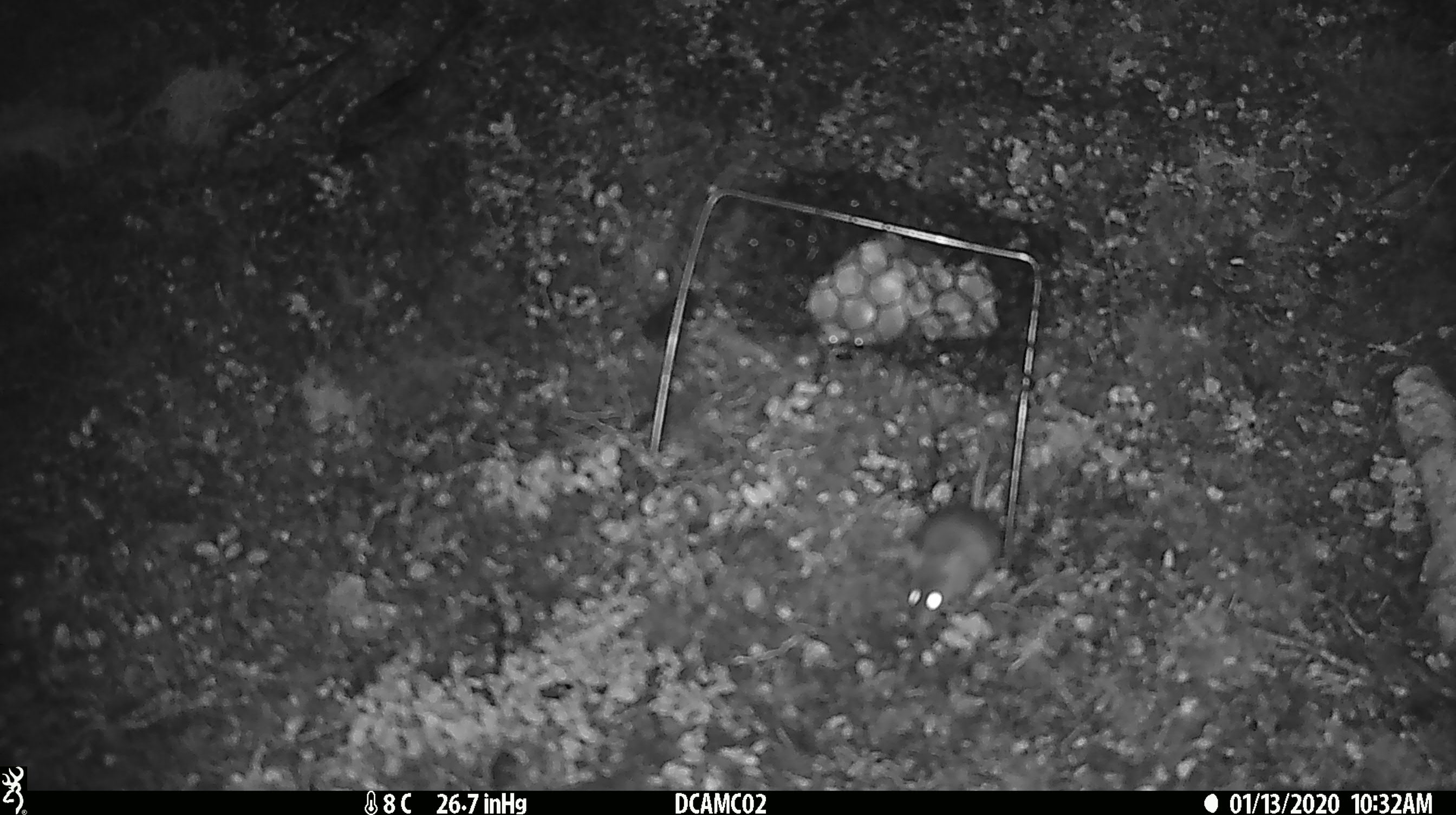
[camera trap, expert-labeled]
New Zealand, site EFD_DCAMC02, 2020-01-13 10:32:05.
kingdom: Animalia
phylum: Chordata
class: Mammalia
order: Rodentia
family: Muridae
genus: Mus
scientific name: Mus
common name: mouse